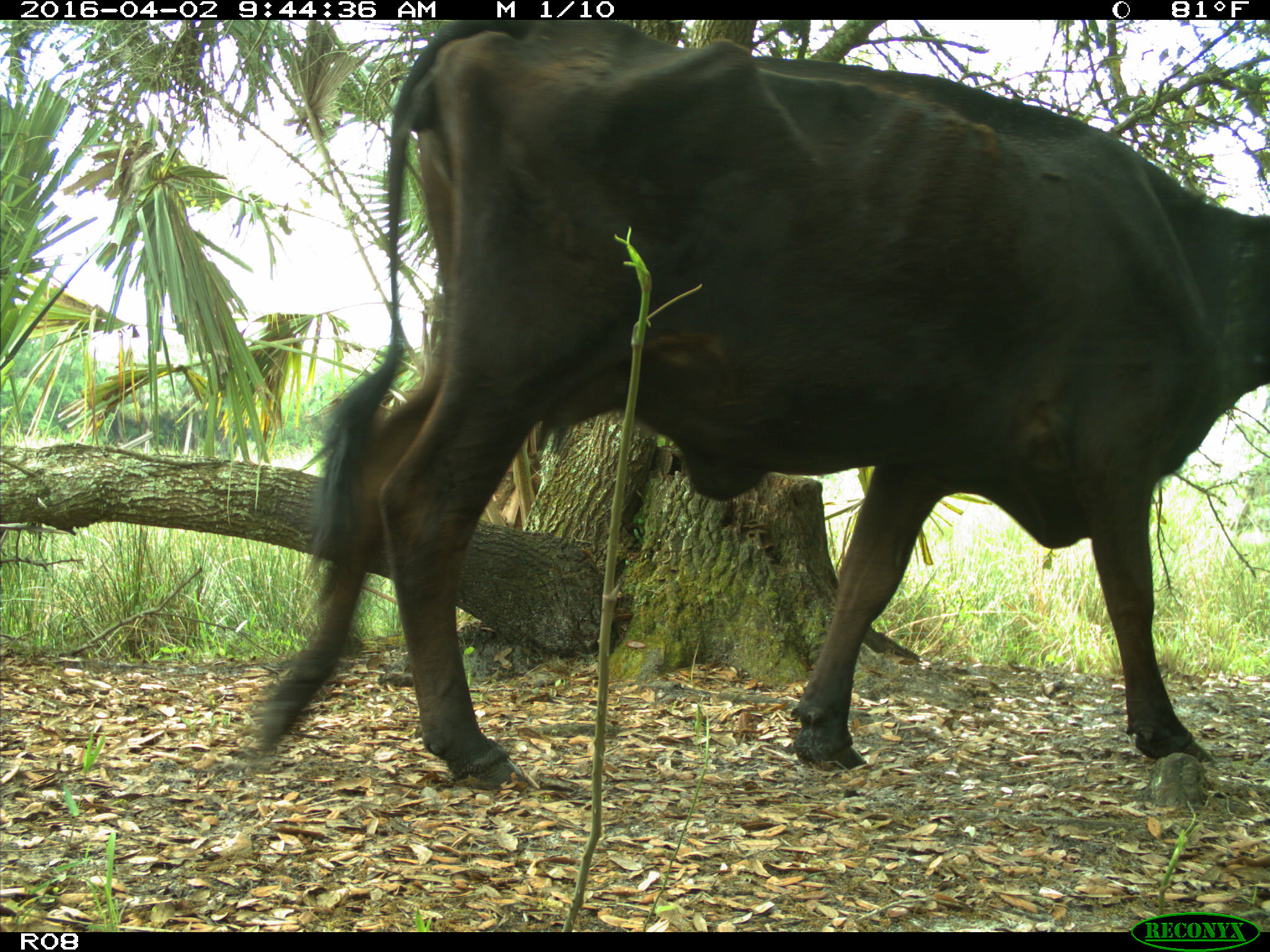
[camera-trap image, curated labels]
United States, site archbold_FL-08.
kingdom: Animalia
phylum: Chordata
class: Mammalia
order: Artiodactyla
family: Bovidae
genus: Bos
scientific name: Bos taurus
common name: domestic cow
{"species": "Bos taurus (domestic cow)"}